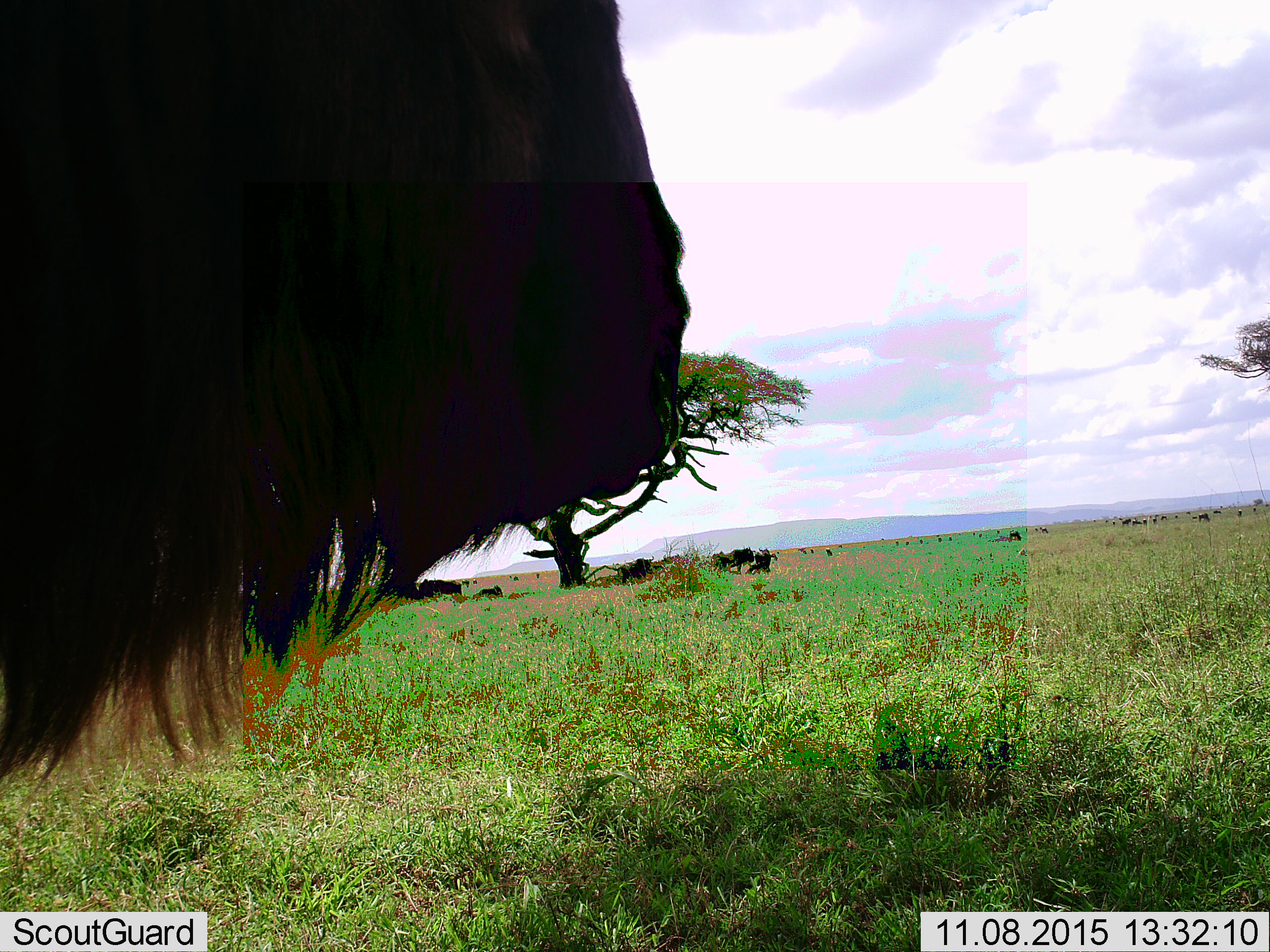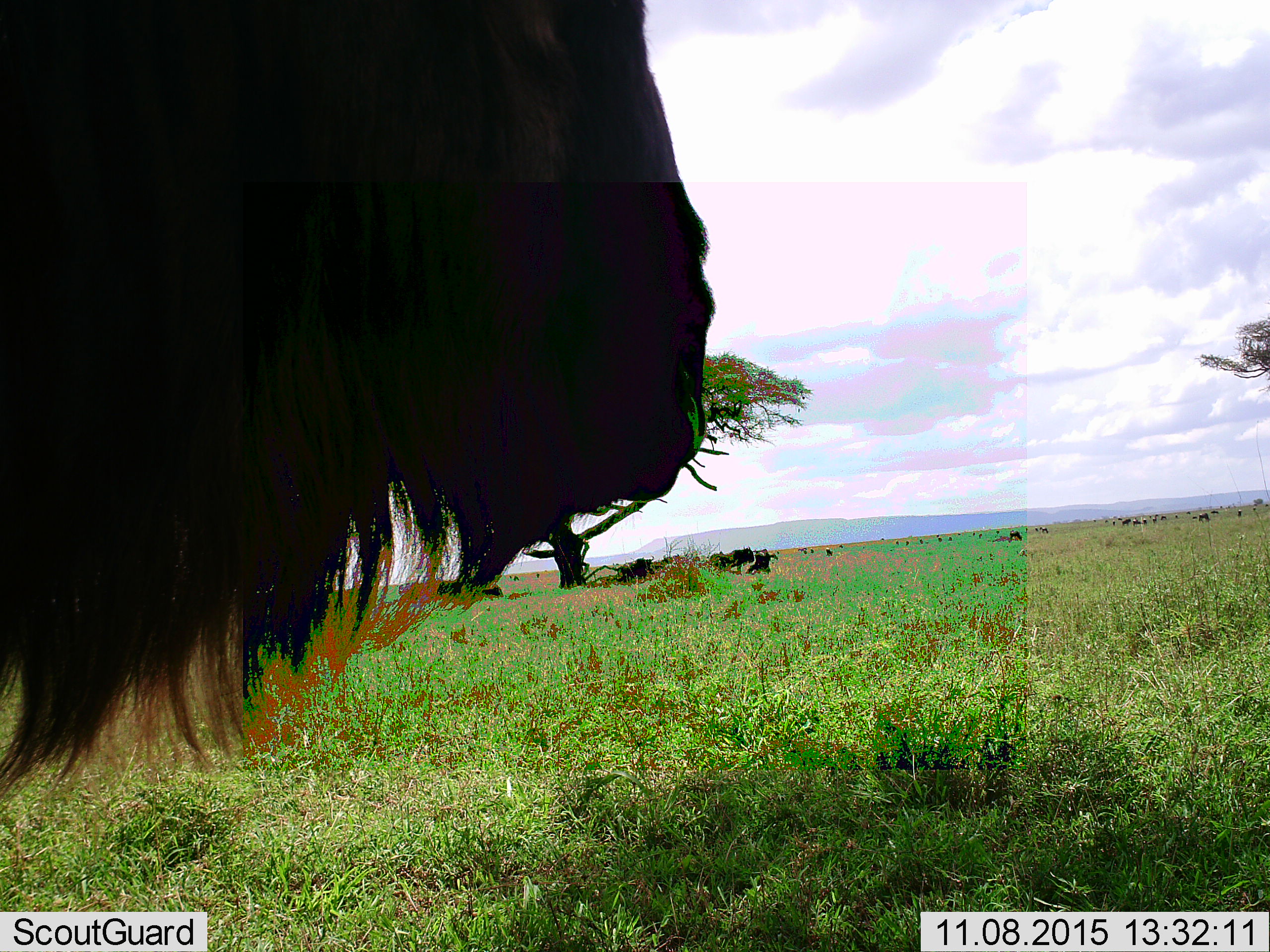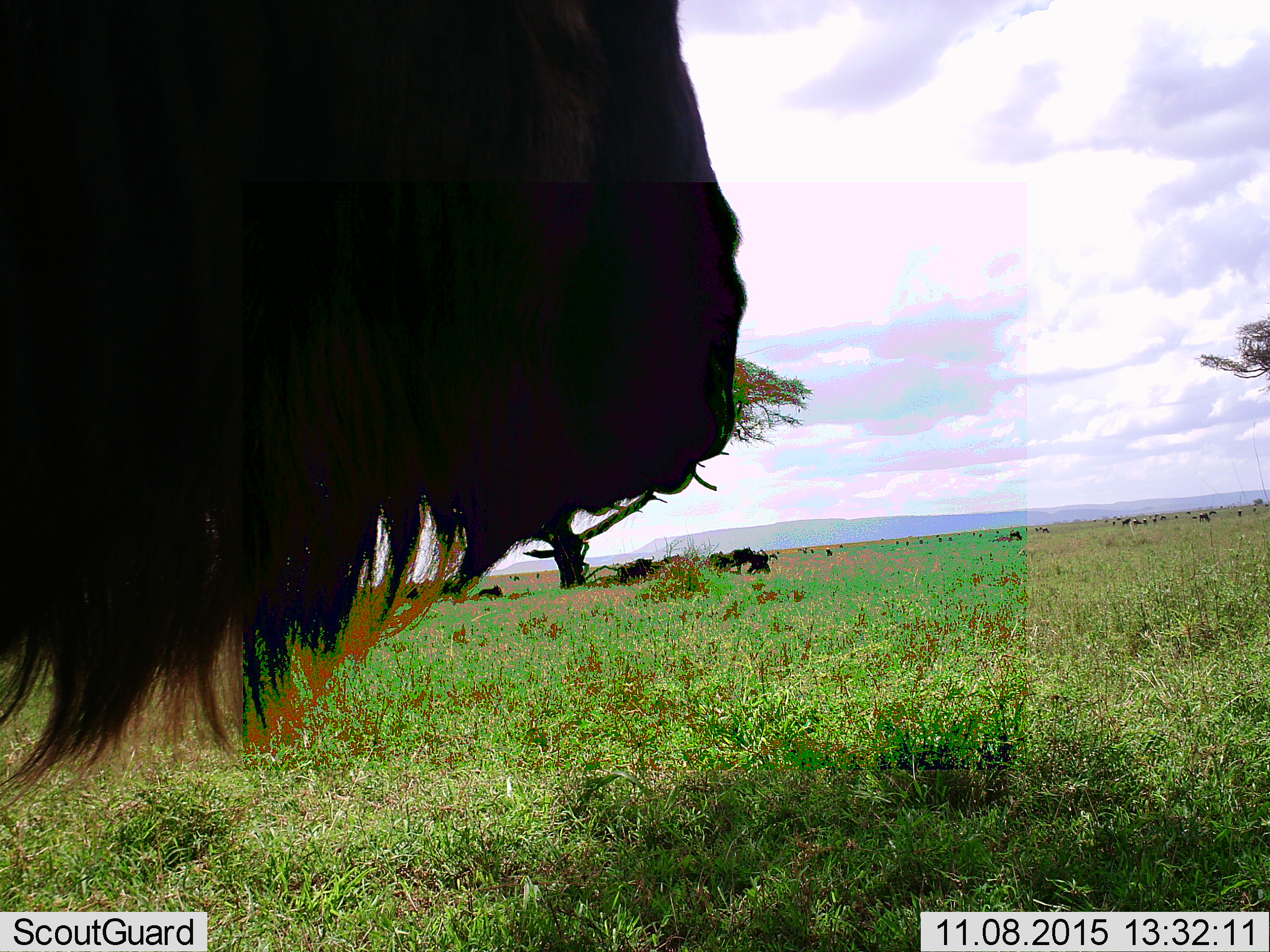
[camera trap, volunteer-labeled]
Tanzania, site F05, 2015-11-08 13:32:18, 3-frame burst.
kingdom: Animalia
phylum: Chordata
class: Mammalia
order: Artiodactyla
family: Bovidae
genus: Connochaetes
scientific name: Connochaetes taurinus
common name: blue wildebeest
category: wildebeest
Wildebeest (blue wildebeest) (Connochaetes taurinus), count 11-50. Behavior (volunteer vote fractions): standing 87%, resting 33%, moving 47%, interacting 0%. Young present (vote fraction): 13%. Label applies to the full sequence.